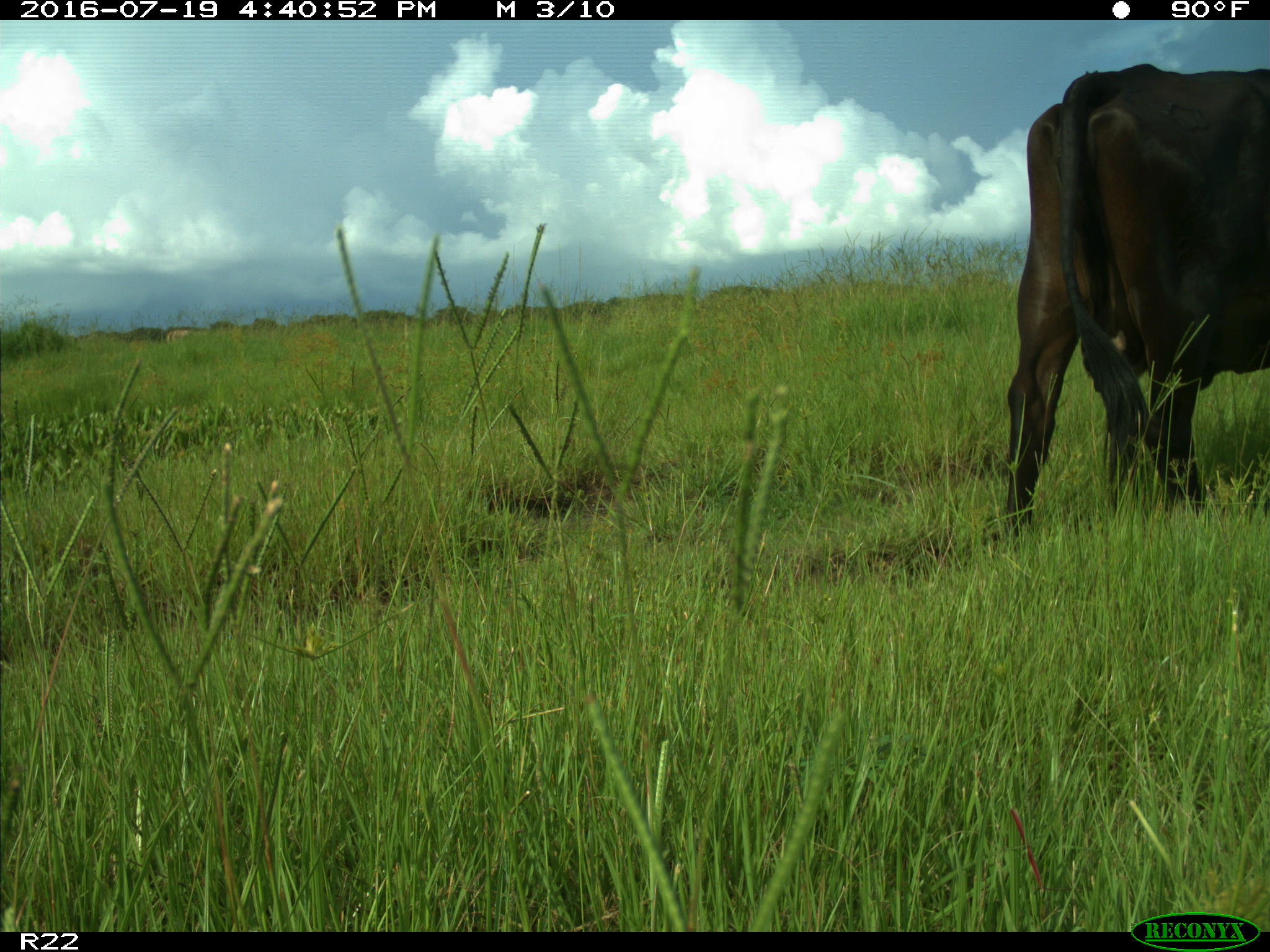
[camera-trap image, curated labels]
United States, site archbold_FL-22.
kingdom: Animalia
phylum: Chordata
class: Mammalia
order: Artiodactyla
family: Bovidae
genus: Bos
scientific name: Bos taurus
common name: domestic cow